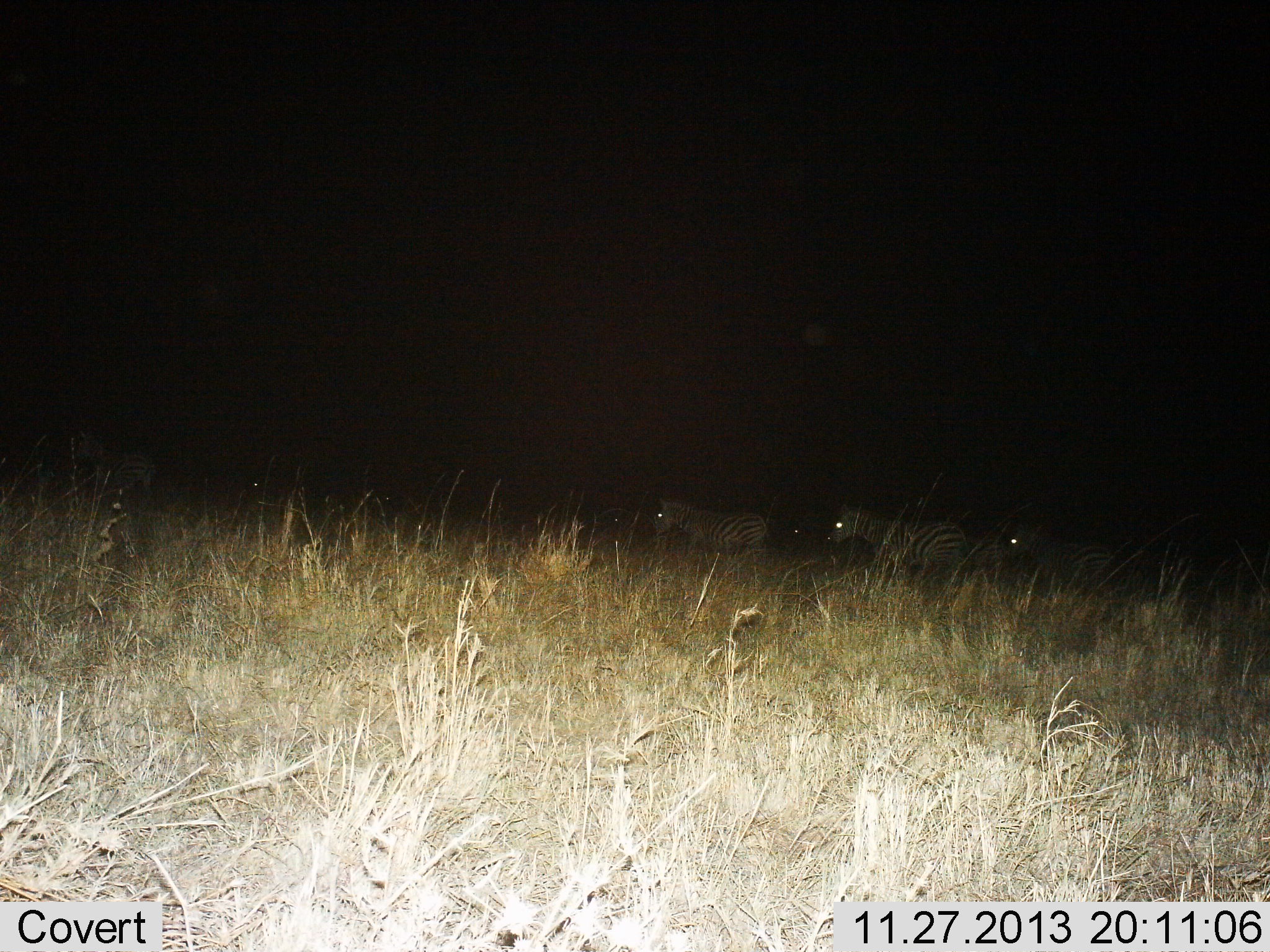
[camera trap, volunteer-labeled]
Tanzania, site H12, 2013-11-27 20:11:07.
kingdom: Animalia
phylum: Chordata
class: Mammalia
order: Perissodactyla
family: Equidae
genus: Equus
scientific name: Equus quagga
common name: plains zebra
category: zebra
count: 4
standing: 10%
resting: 10%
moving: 80%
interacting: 0%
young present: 0%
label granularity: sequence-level